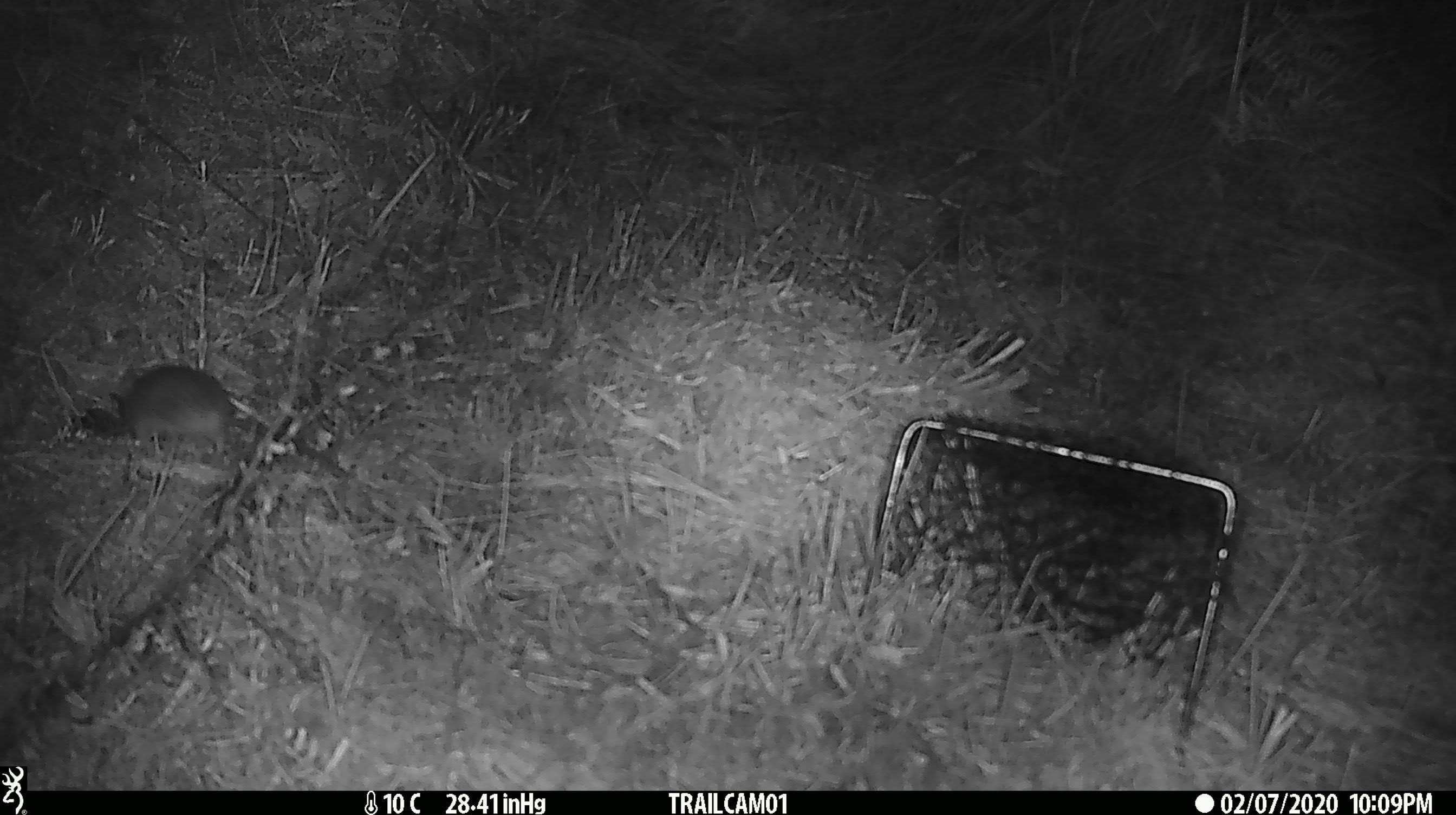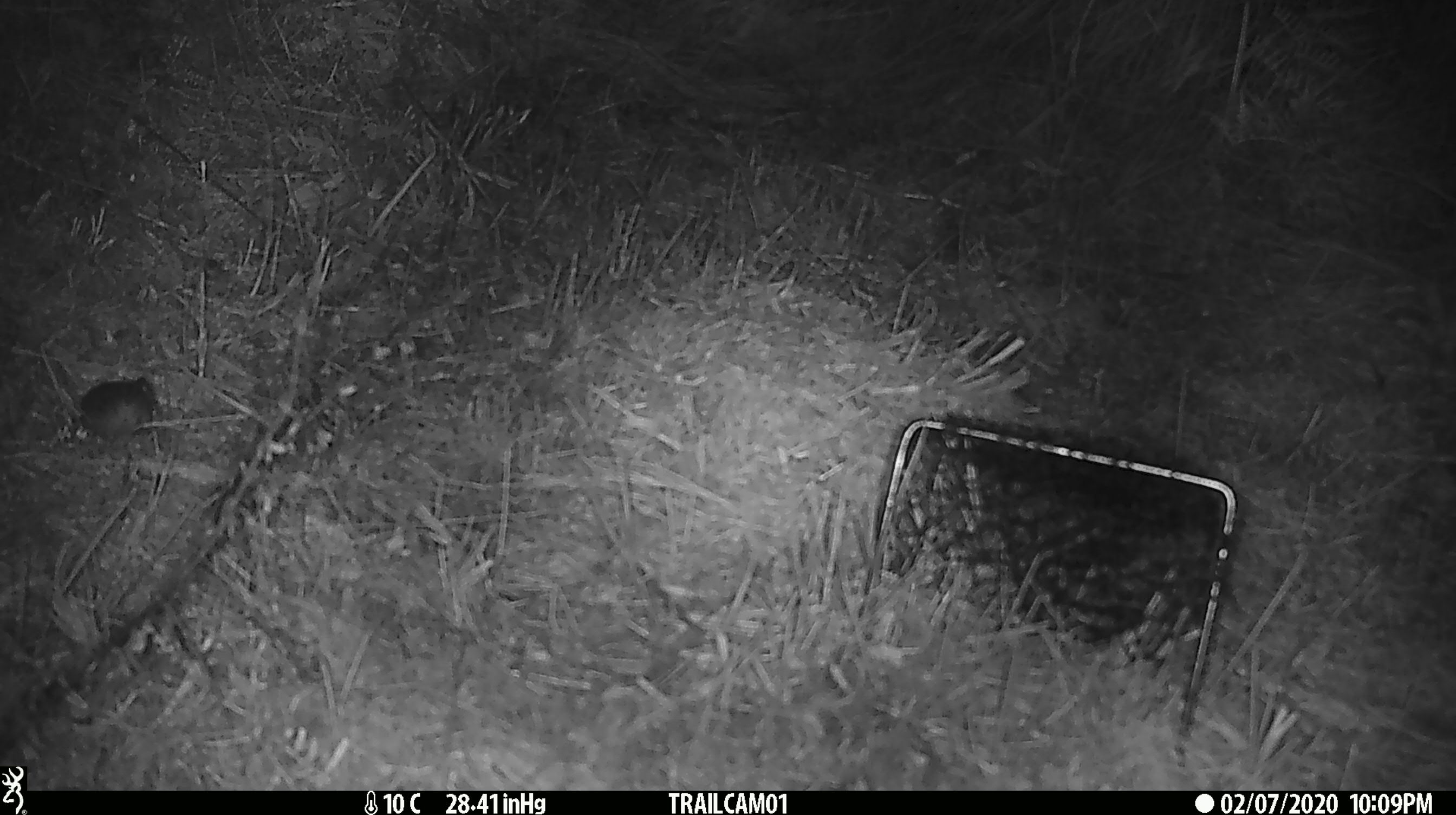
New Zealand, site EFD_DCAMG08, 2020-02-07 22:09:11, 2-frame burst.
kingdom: Animalia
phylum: Chordata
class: Mammalia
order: Rodentia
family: Muridae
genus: Mus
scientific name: Mus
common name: mouse